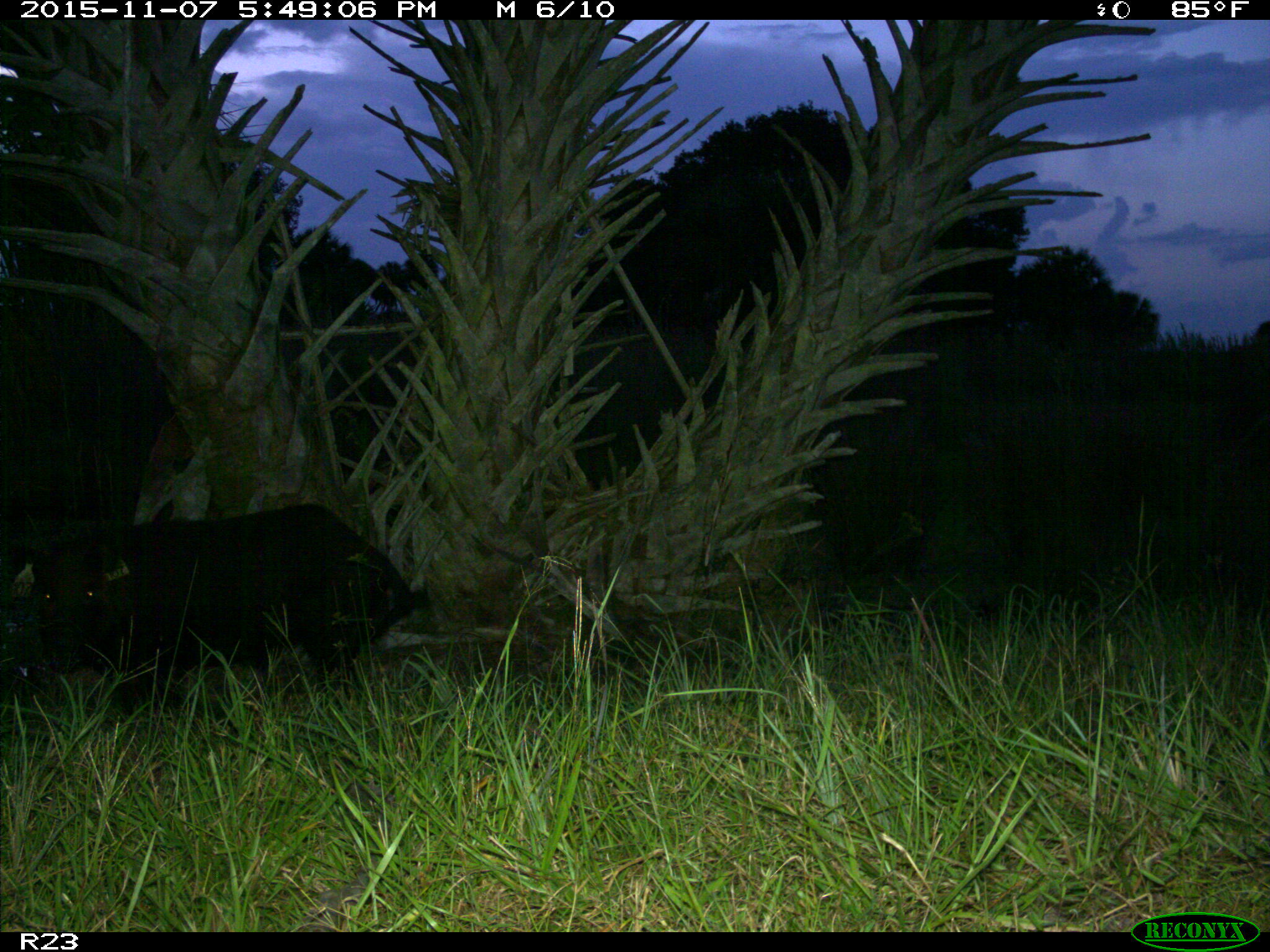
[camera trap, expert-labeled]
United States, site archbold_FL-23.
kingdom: Animalia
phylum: Chordata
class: Mammalia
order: Artiodactyla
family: Suidae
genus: Sus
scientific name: Sus scrofa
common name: wild boar